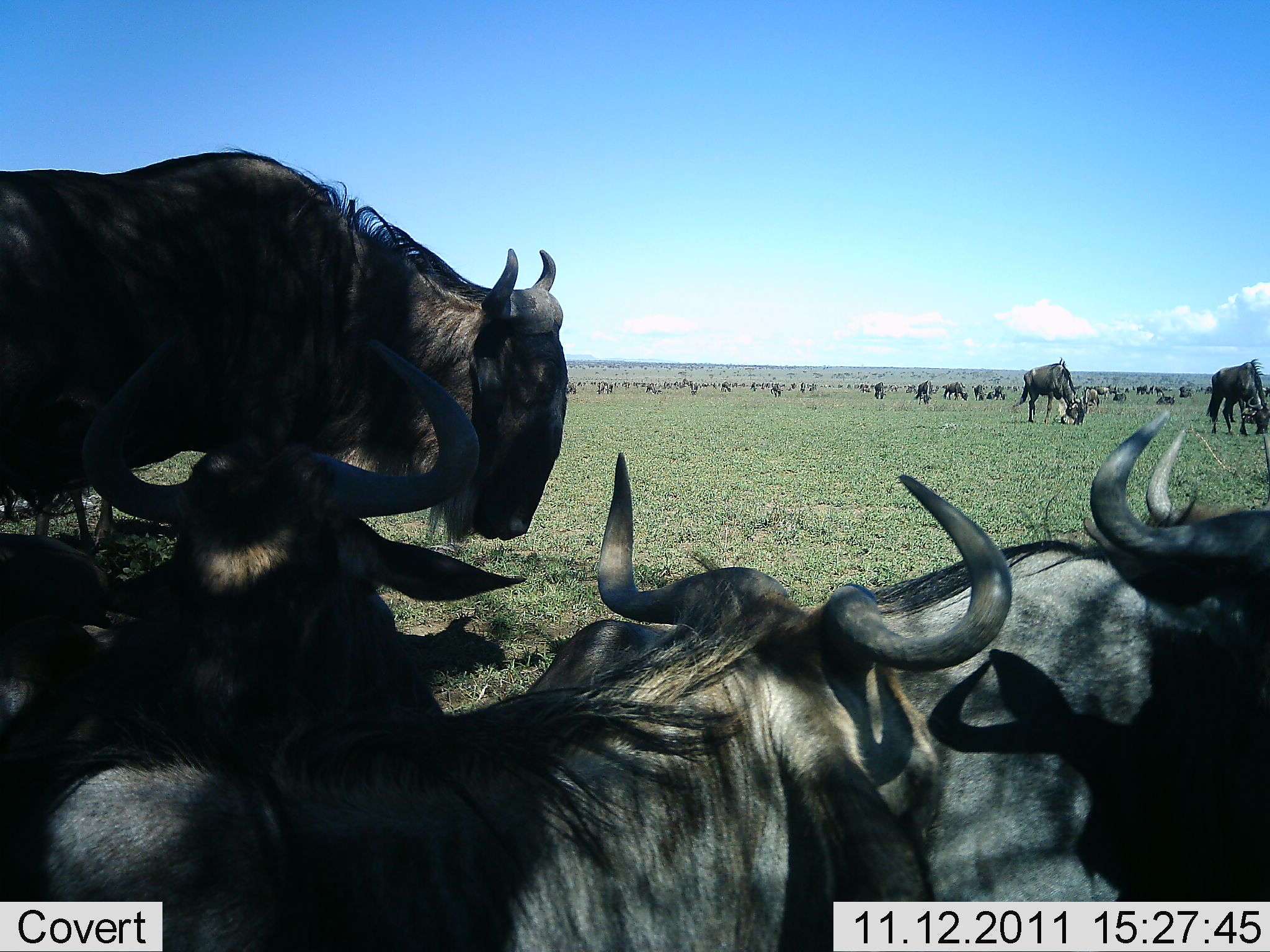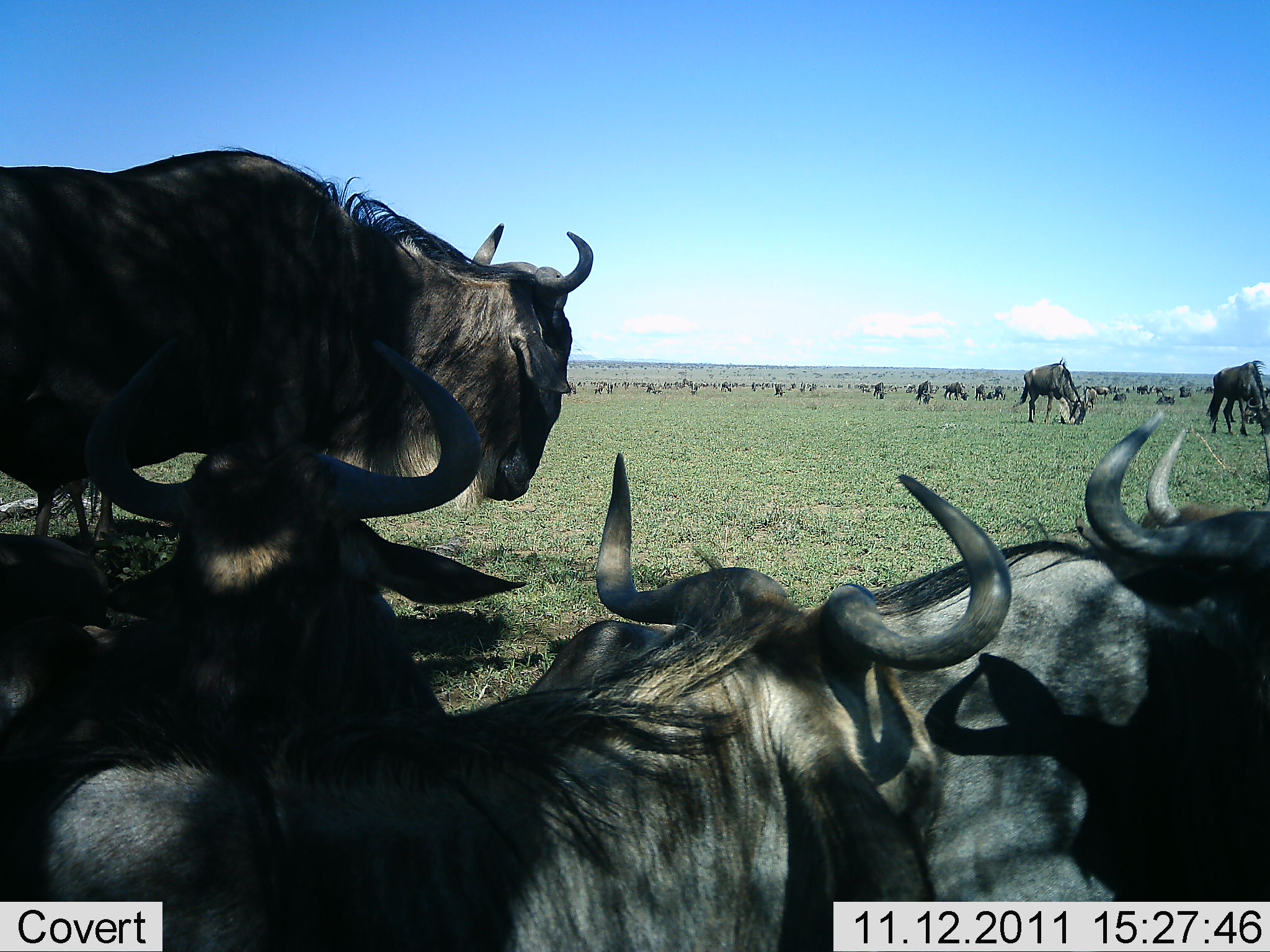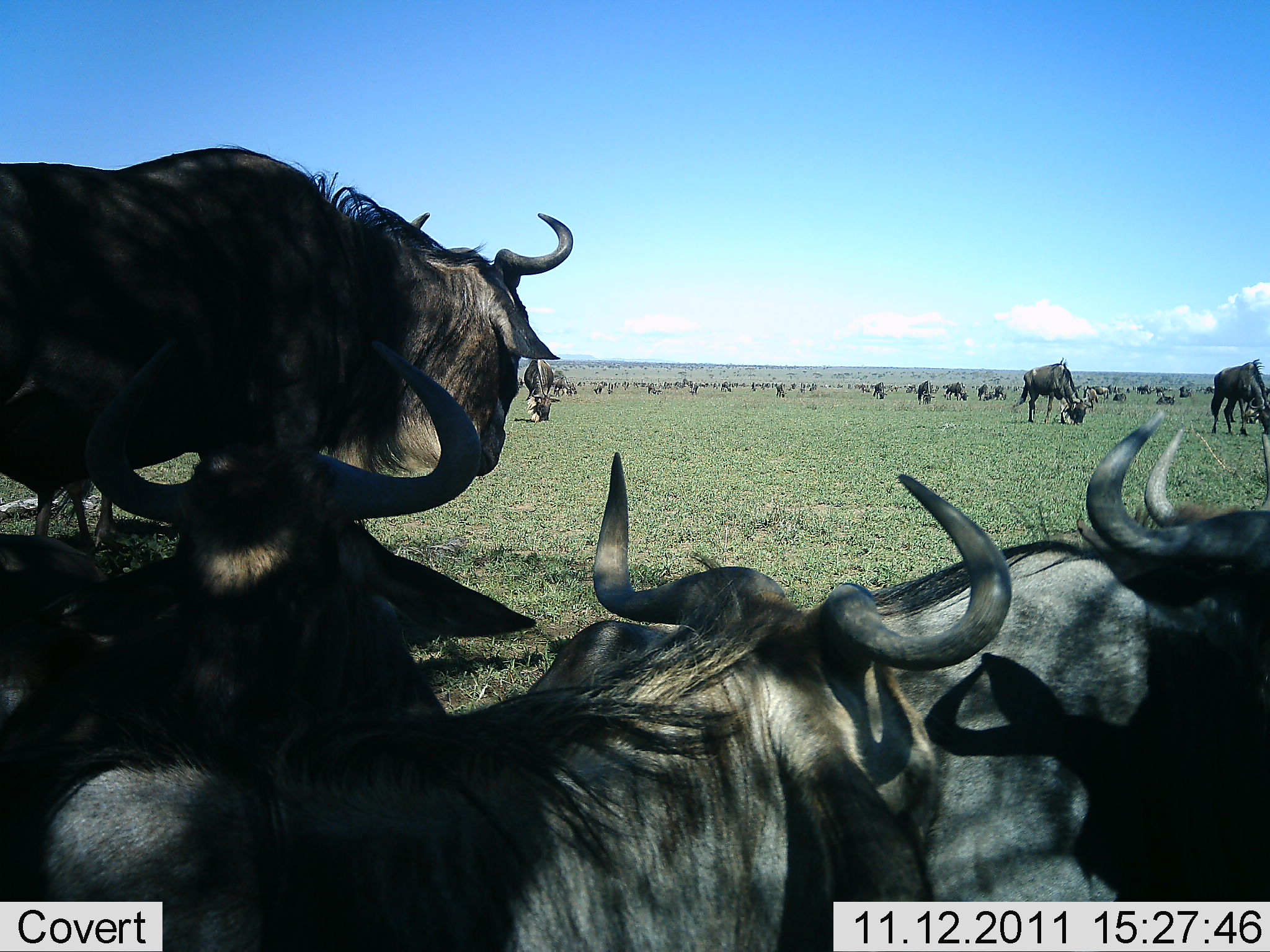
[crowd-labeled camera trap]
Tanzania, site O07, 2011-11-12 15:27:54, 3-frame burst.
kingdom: Animalia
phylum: Chordata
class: Mammalia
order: Artiodactyla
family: Bovidae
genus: Connochaetes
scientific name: Connochaetes taurinus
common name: blue wildebeest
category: wildebeest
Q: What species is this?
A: Wildebeest (blue wildebeest) (Connochaetes taurinus).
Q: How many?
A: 51+.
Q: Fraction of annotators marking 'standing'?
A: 62%.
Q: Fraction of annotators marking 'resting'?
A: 92%.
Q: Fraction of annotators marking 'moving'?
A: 8%.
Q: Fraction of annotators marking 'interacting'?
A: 15%.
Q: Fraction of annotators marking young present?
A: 0%.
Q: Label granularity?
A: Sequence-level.